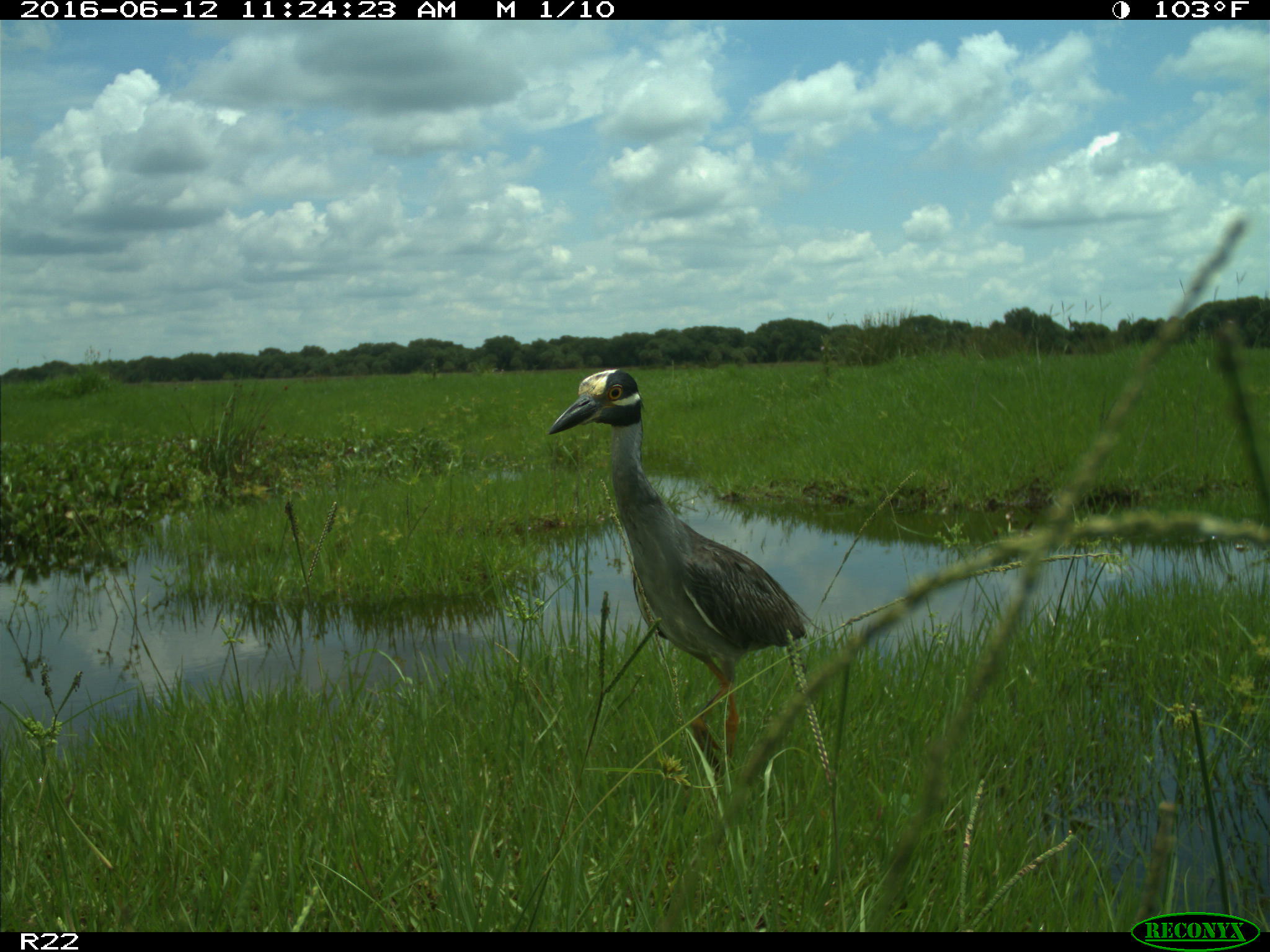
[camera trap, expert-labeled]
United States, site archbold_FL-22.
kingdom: Animalia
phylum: Chordata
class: Aves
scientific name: Aves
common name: birds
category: unidentified bird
Unidentified bird (birds) (Aves).